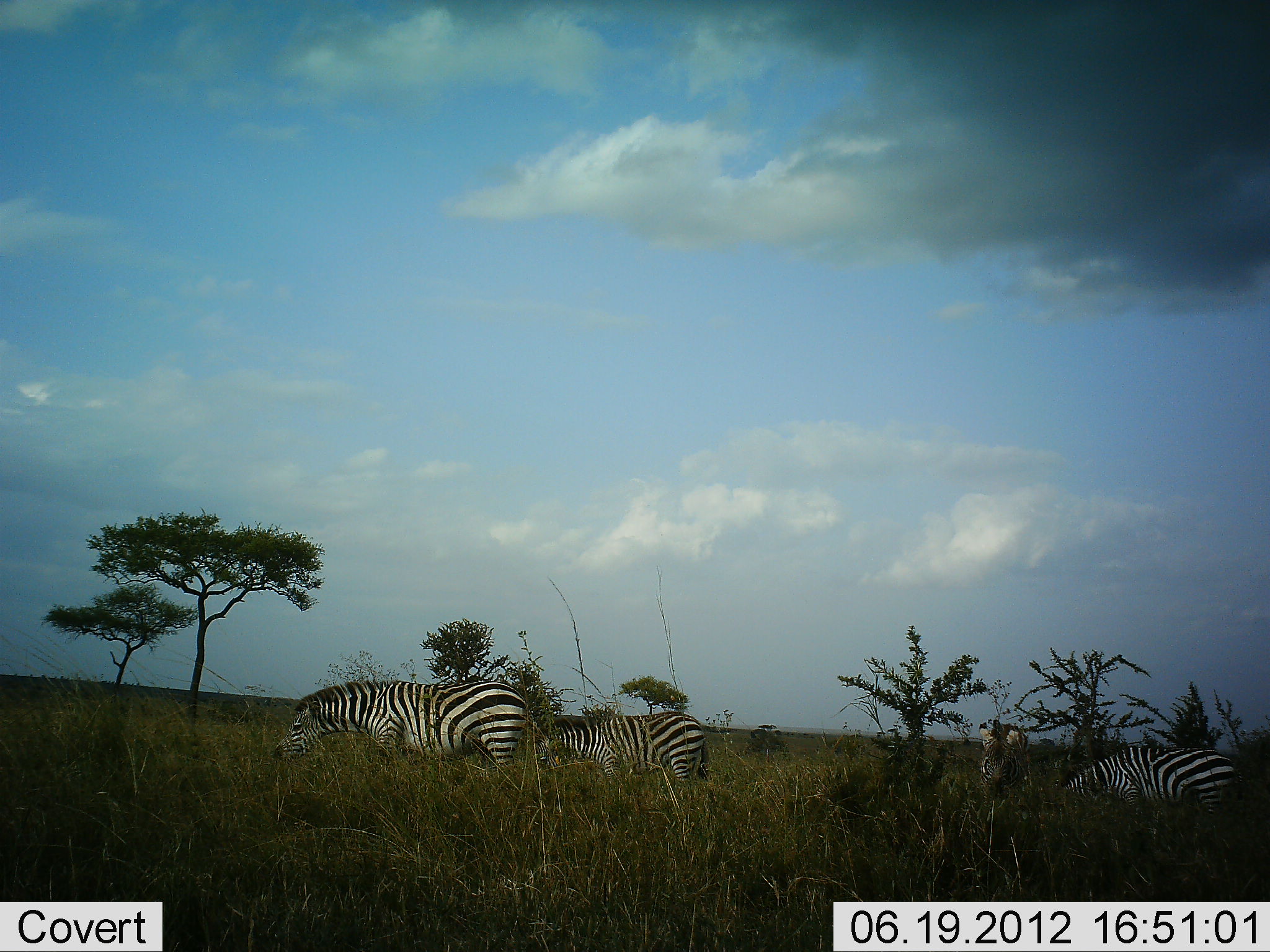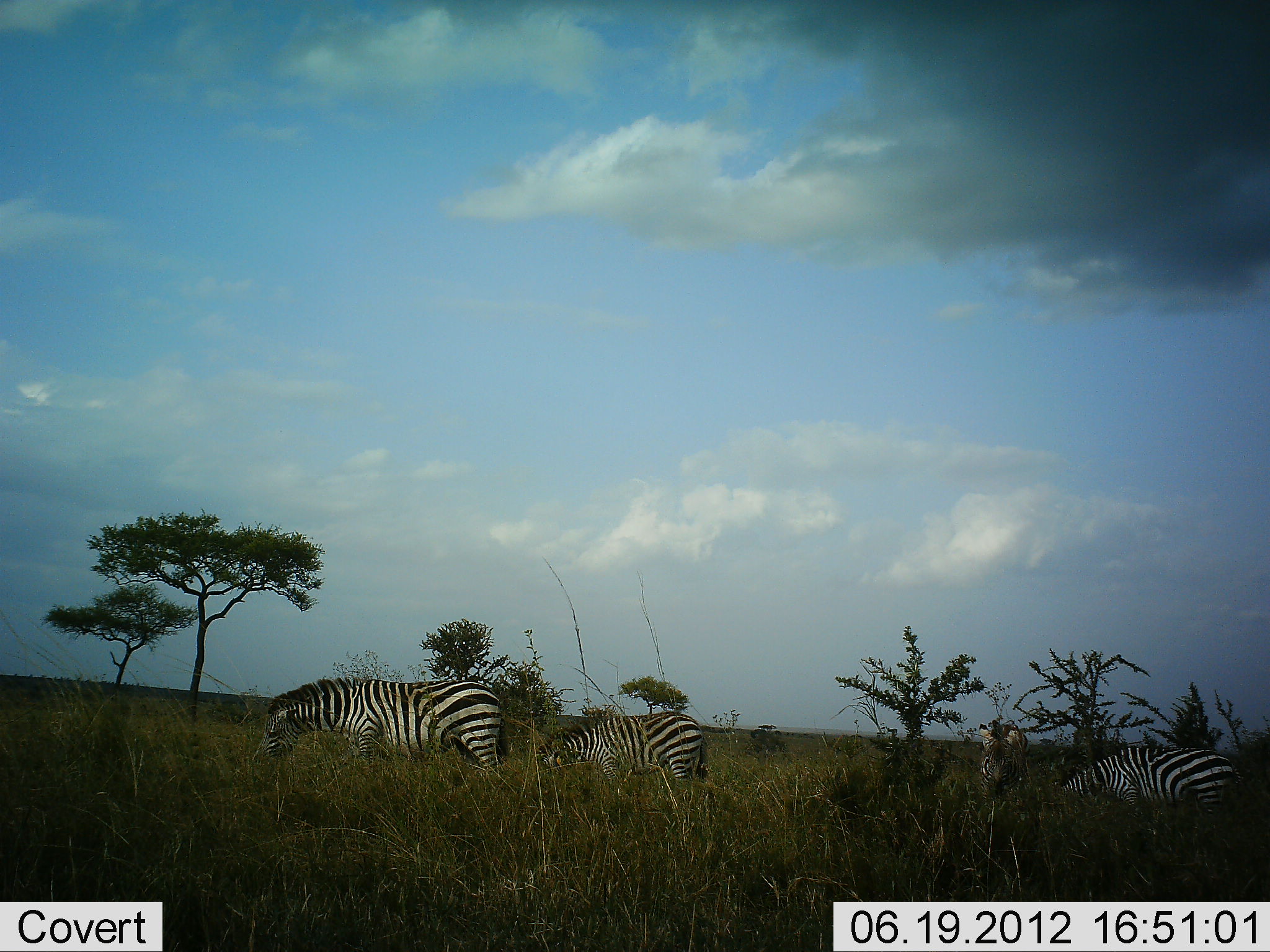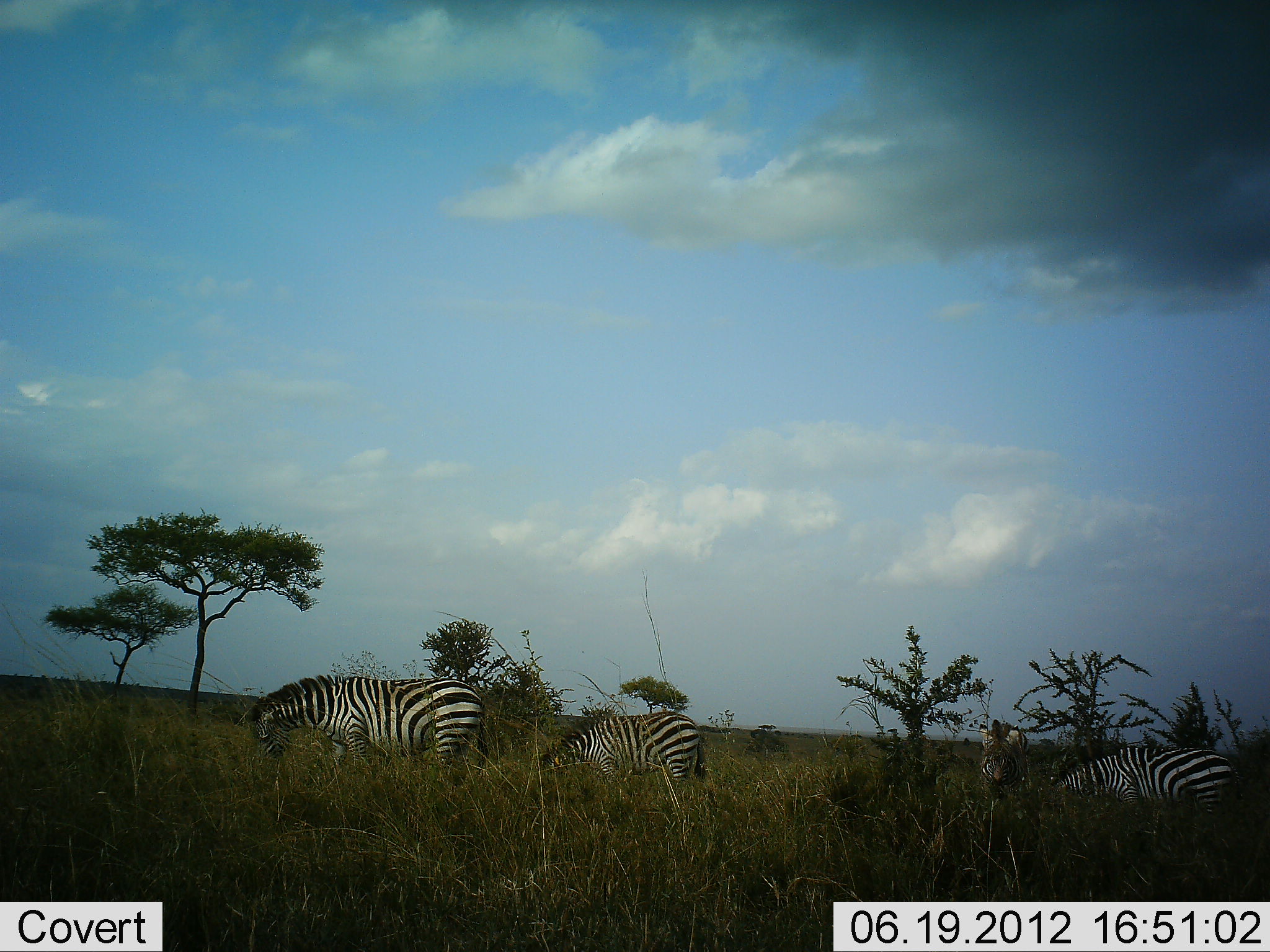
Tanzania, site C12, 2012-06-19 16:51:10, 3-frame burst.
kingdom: Animalia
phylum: Chordata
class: Mammalia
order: Perissodactyla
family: Equidae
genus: Equus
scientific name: Equus quagga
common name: plains zebra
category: zebra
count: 4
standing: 40%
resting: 0%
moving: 10%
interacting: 0%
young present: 0%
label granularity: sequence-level